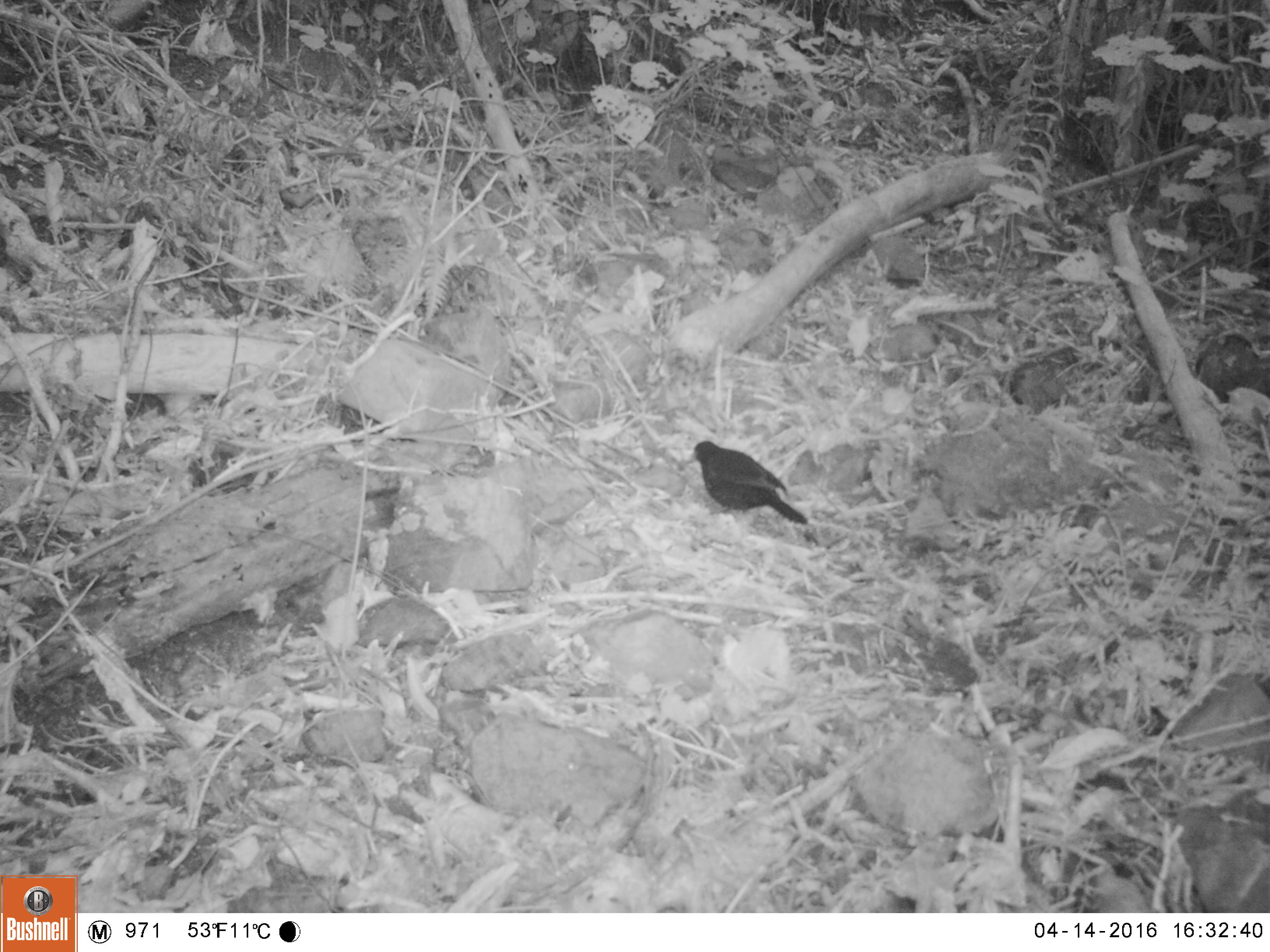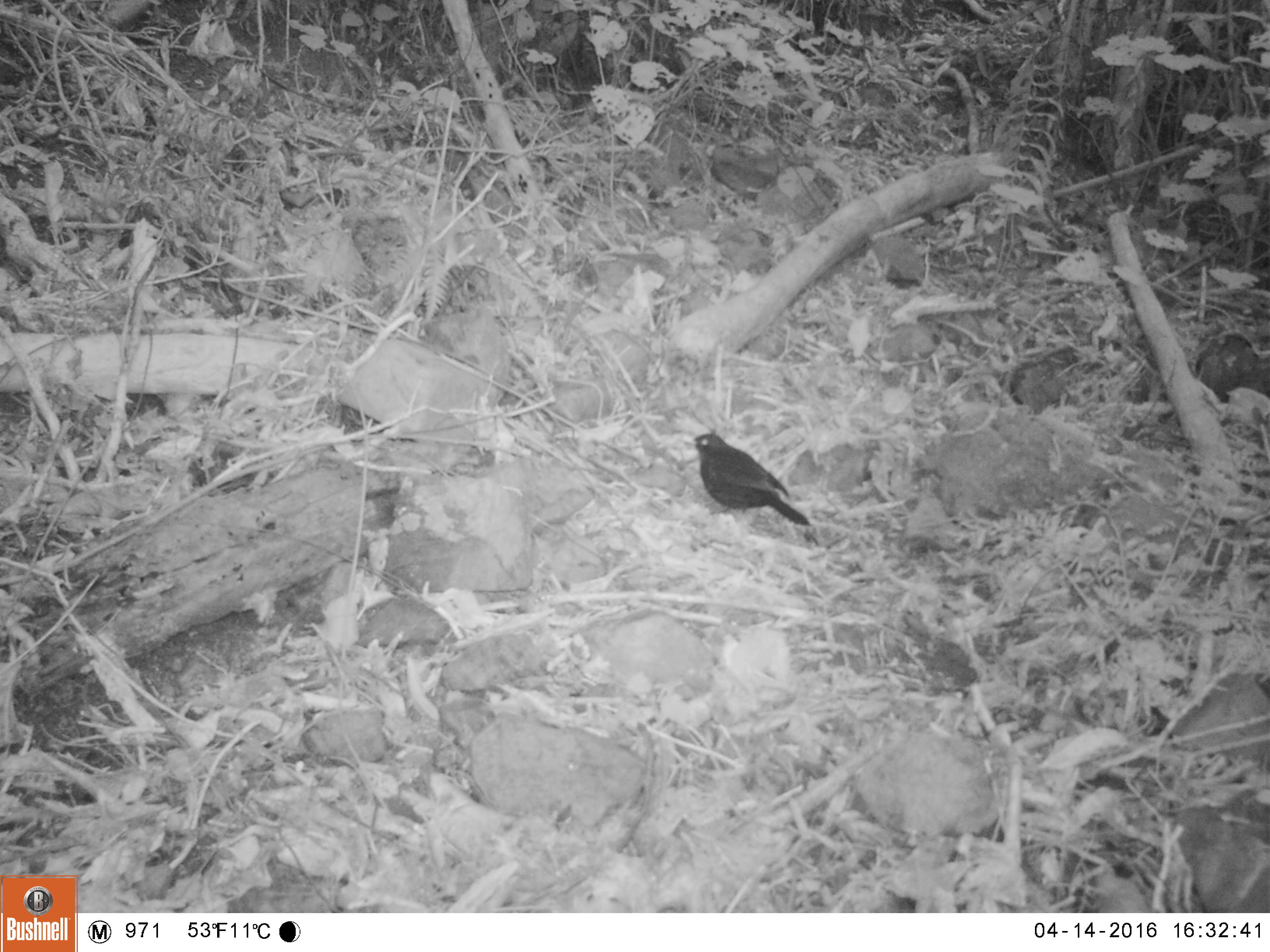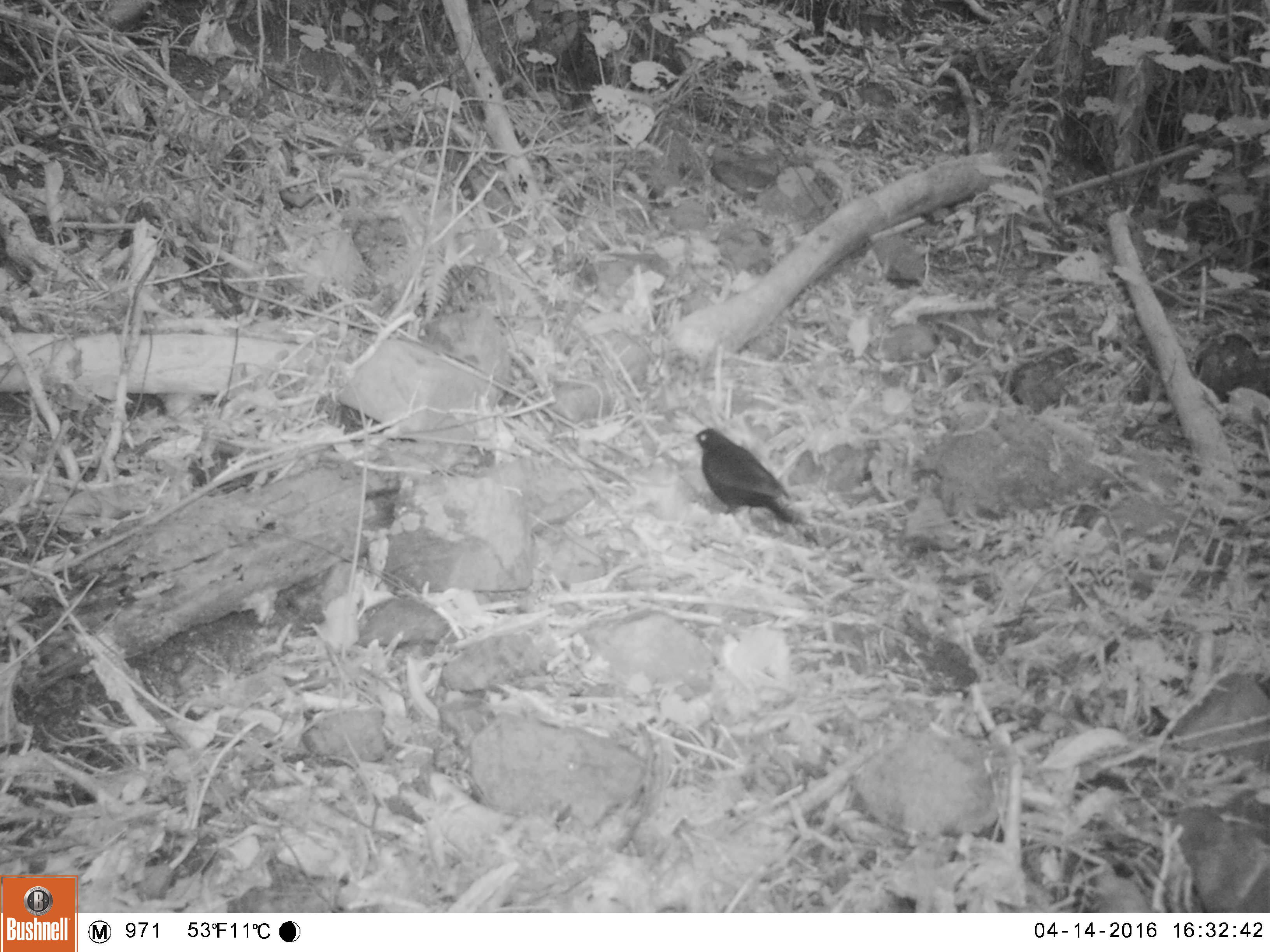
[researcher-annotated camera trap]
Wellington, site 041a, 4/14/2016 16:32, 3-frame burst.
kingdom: Animalia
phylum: Chordata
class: Aves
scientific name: Aves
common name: bird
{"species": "bird (Aves)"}